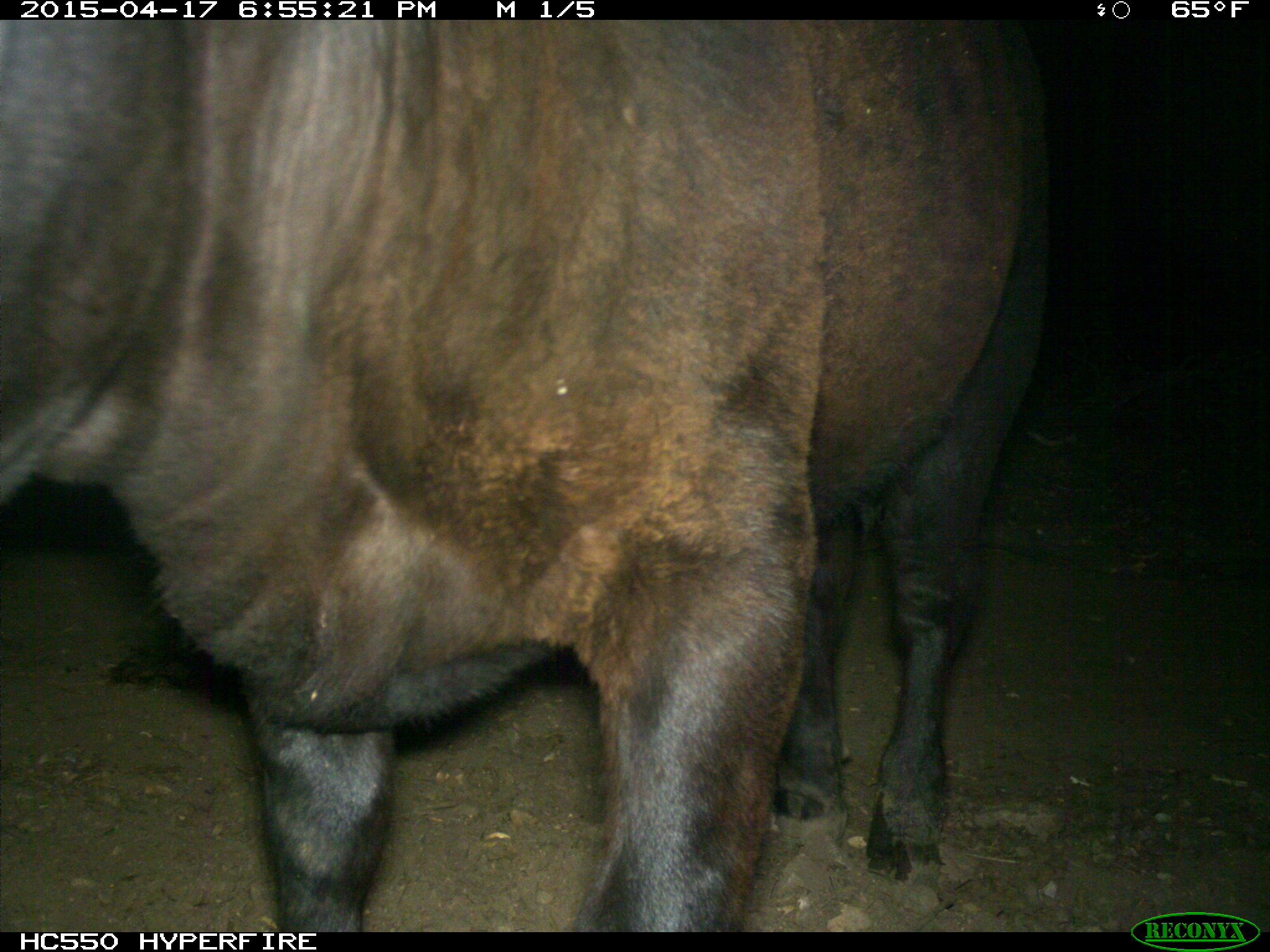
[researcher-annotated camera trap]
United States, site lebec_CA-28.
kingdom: Animalia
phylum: Chordata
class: Mammalia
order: Artiodactyla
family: Bovidae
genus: Bos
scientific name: Bos taurus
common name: domestic cow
Bos taurus (domestic cow).